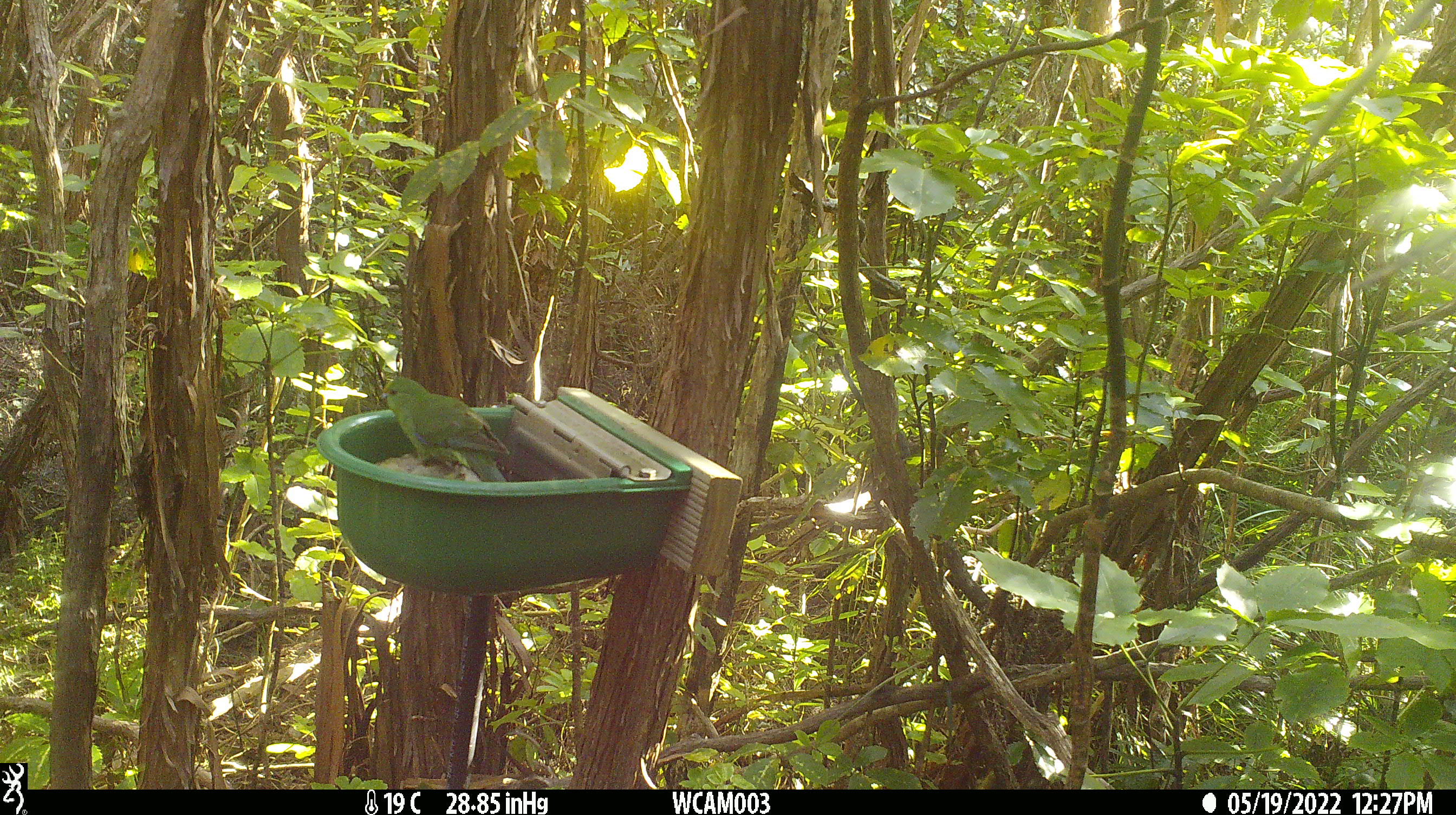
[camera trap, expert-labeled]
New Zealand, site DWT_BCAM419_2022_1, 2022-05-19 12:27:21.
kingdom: Animalia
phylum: Chordata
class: Aves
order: Psittaciformes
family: Psittaculidae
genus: Cyanoramphus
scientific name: Cyanoramphus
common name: parakeet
Parakeet (Cyanoramphus).